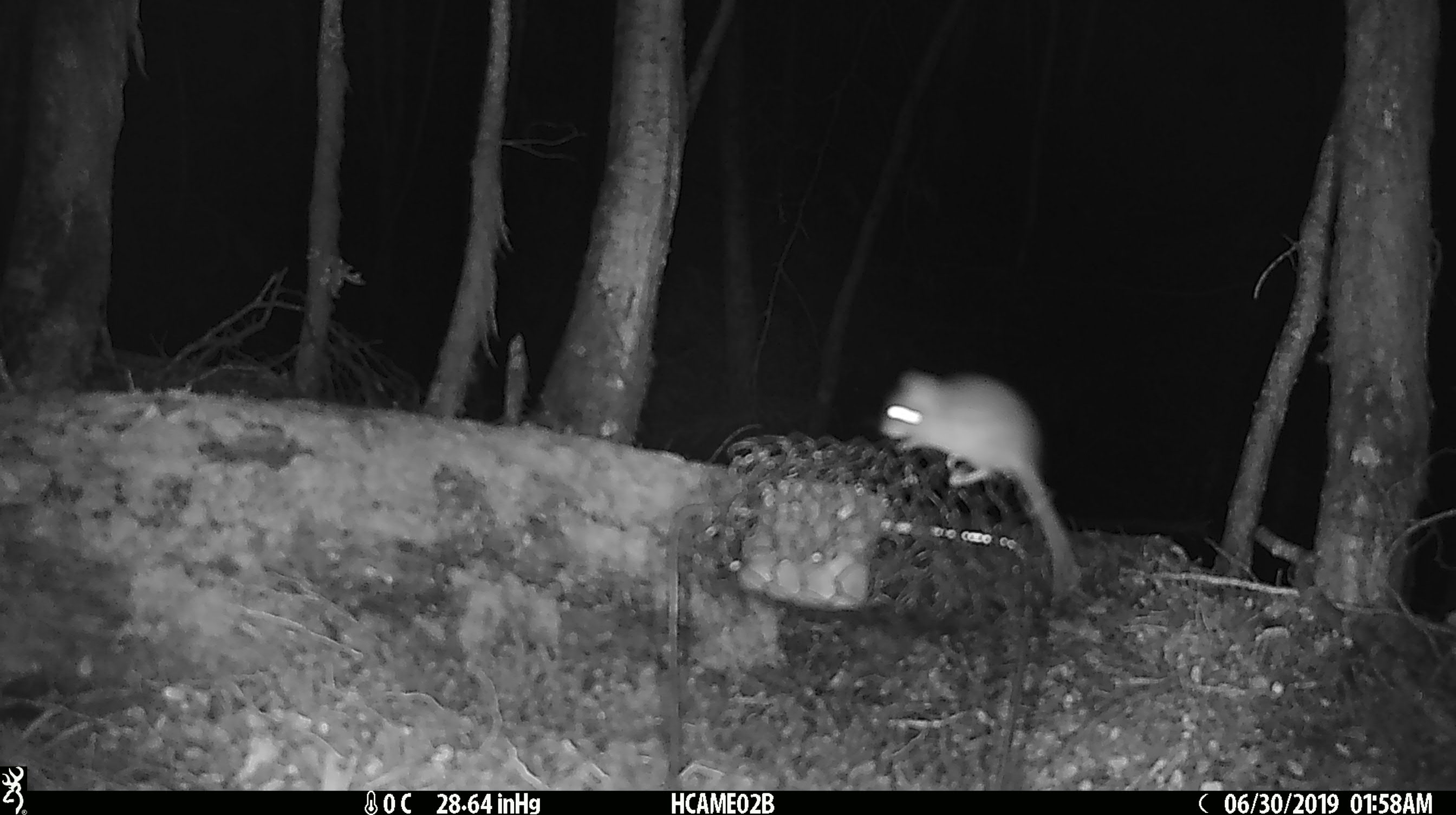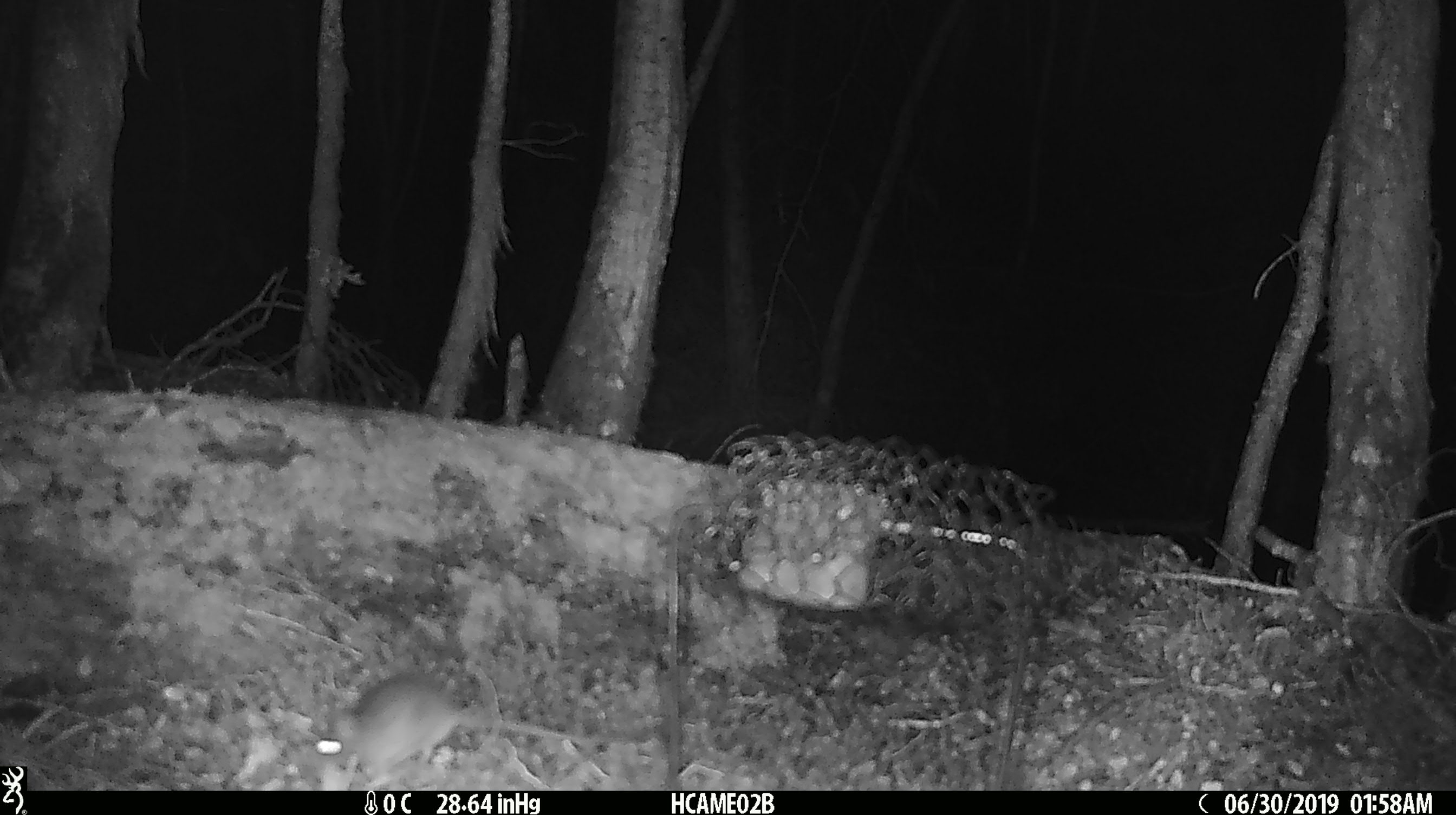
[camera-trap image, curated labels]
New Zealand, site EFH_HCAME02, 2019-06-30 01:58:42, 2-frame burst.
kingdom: Animalia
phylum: Chordata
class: Mammalia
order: Rodentia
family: Muridae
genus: Mus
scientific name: Mus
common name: mouse